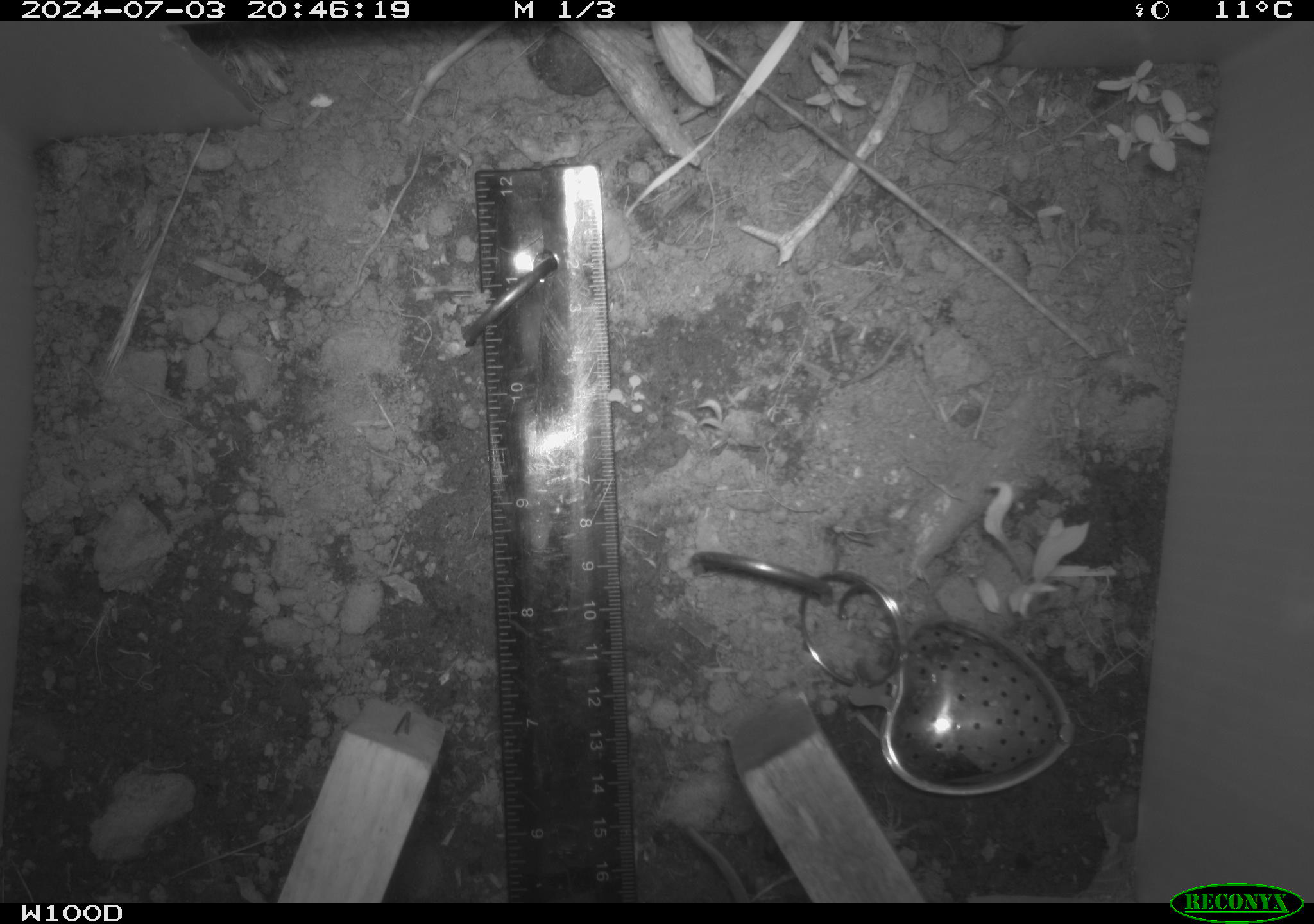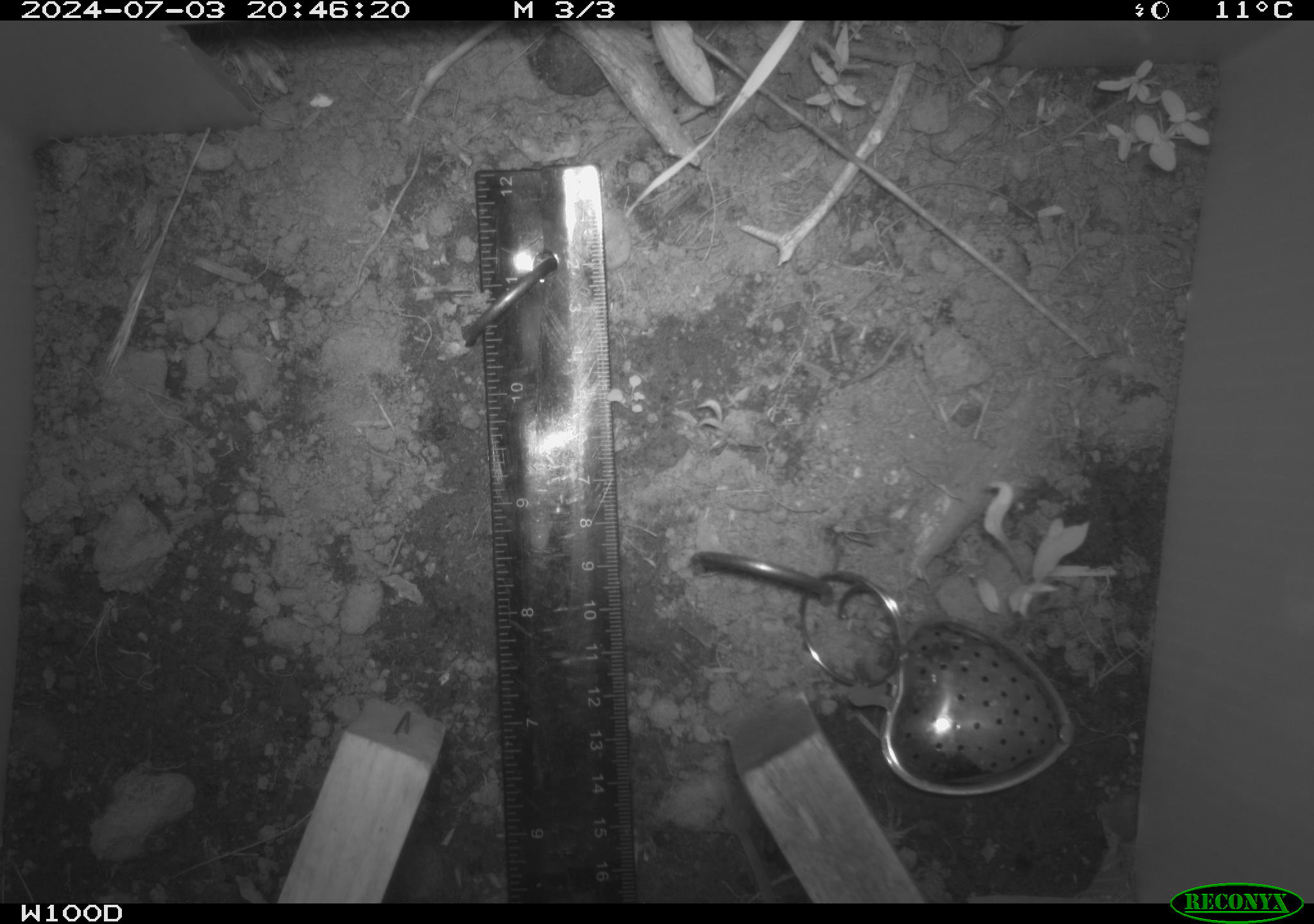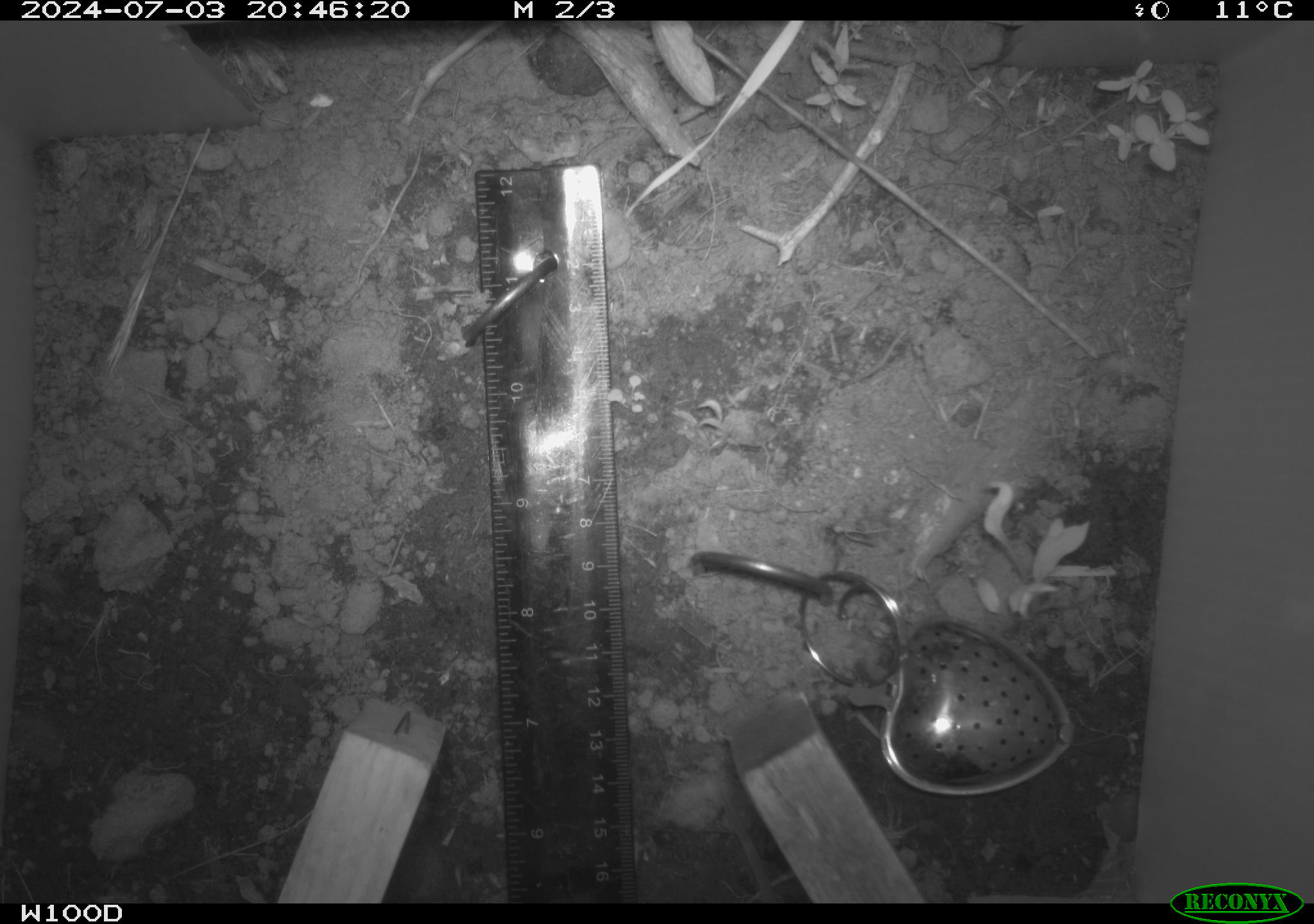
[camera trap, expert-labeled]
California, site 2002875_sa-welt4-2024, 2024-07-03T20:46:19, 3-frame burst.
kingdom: Animalia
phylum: Chordata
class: Mammalia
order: Rodentia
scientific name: Rodentia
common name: rodent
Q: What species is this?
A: Rodent (Rodentia).